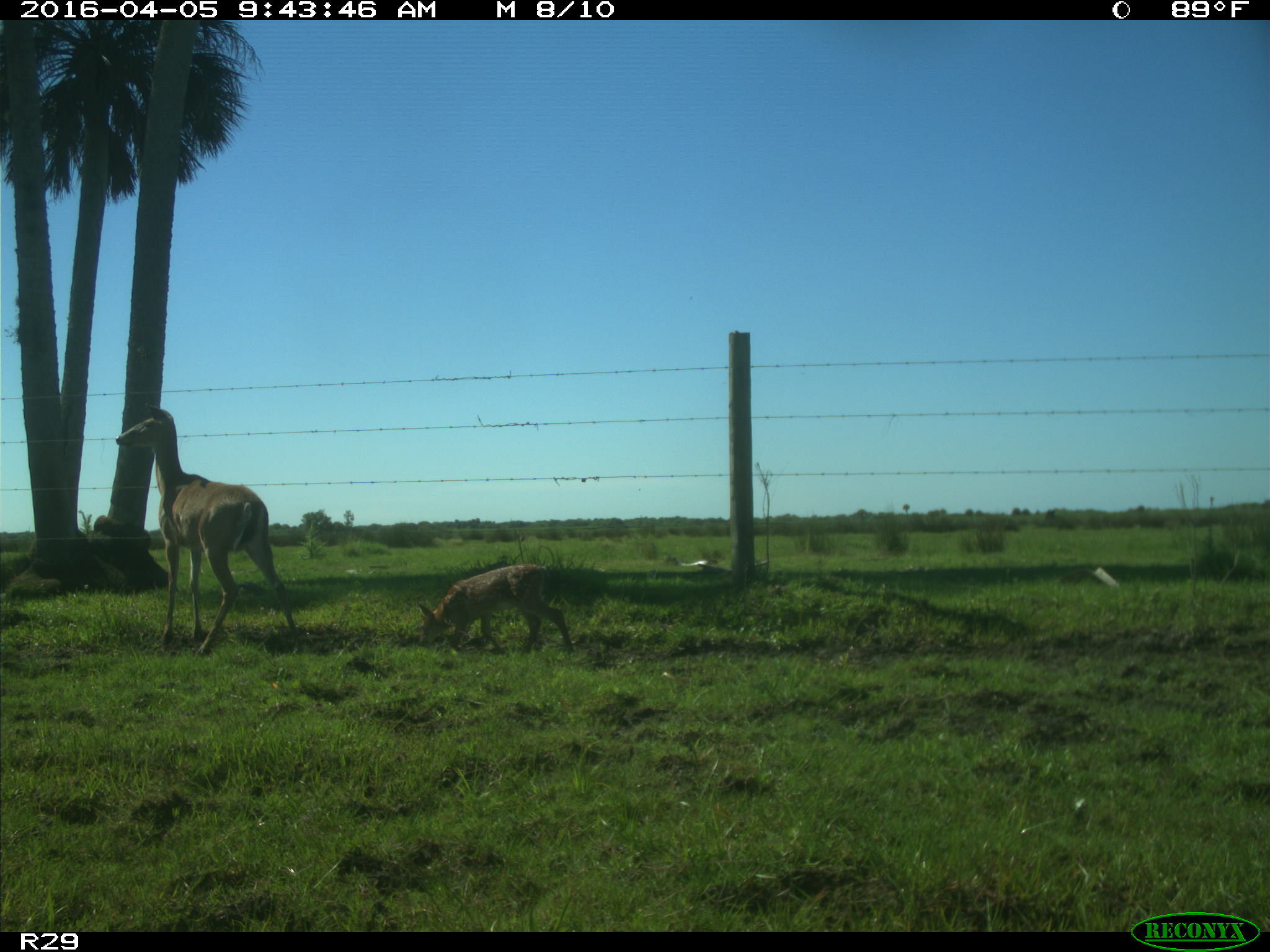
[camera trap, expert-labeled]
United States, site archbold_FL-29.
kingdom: Animalia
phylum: Chordata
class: Mammalia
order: Artiodactyla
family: Cervidae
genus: Odocoileus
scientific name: Odocoileus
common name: deer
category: unidentified deer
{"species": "unidentified deer (deer) (Odocoileus)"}